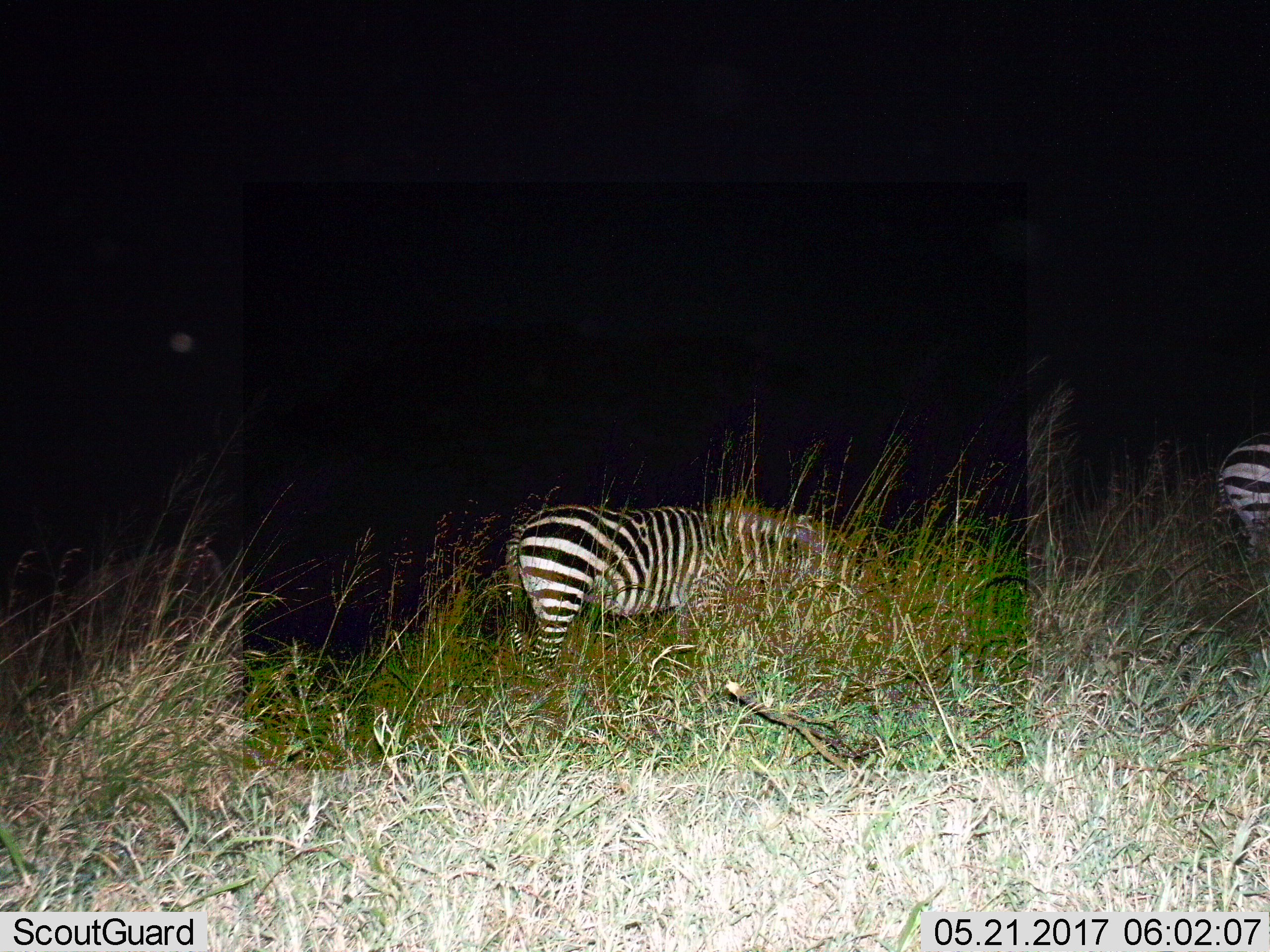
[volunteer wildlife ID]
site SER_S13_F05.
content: unidentified animal